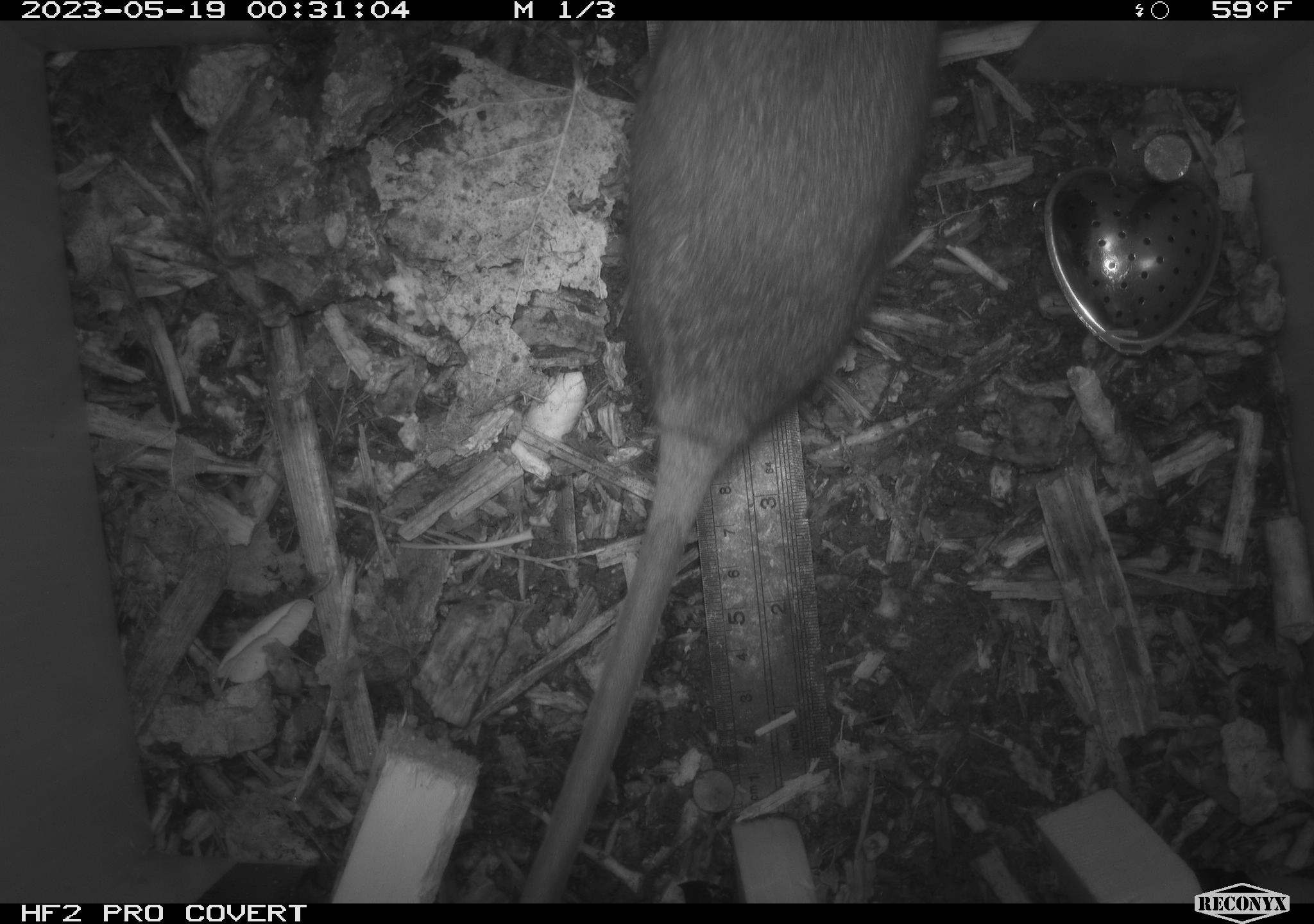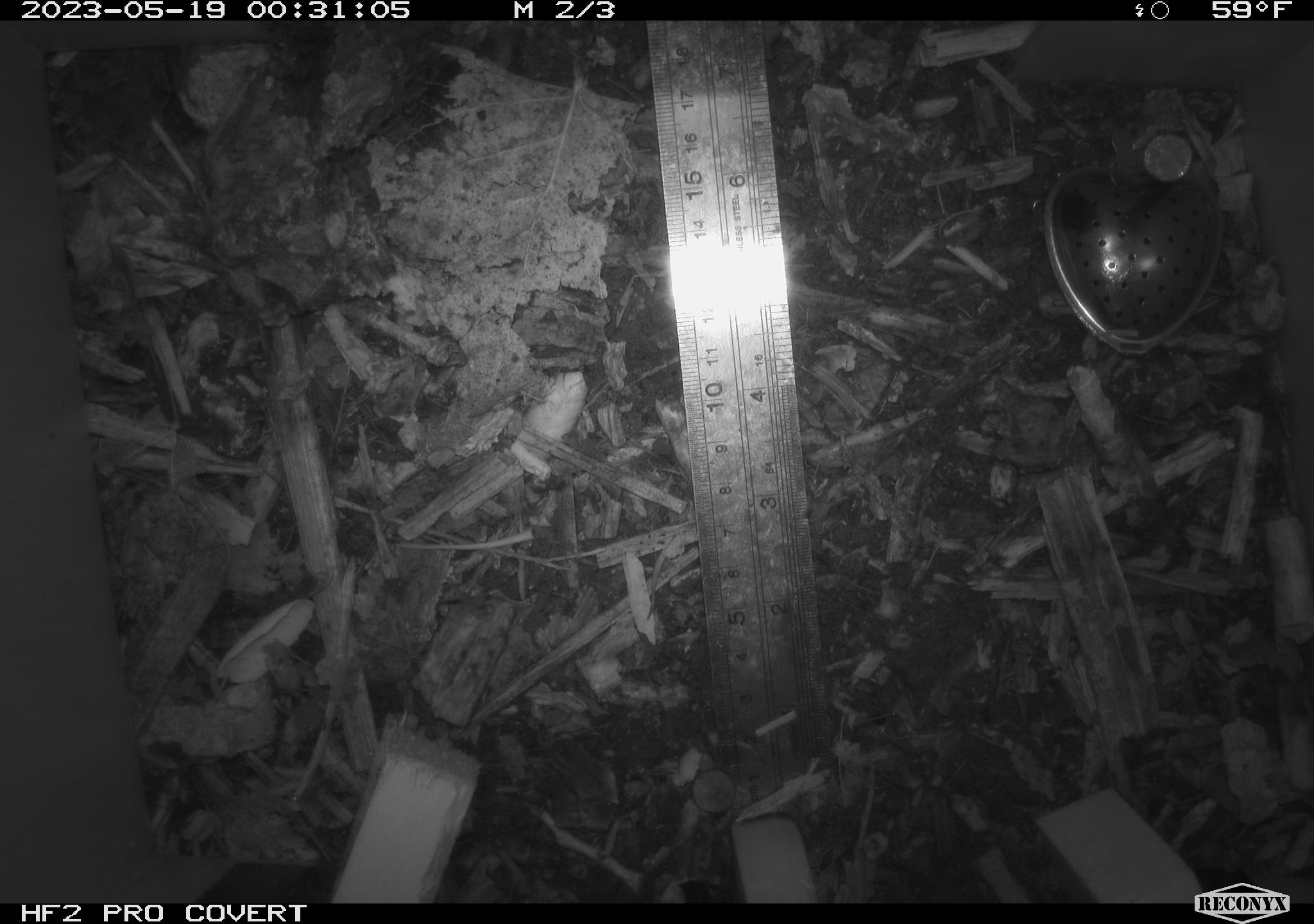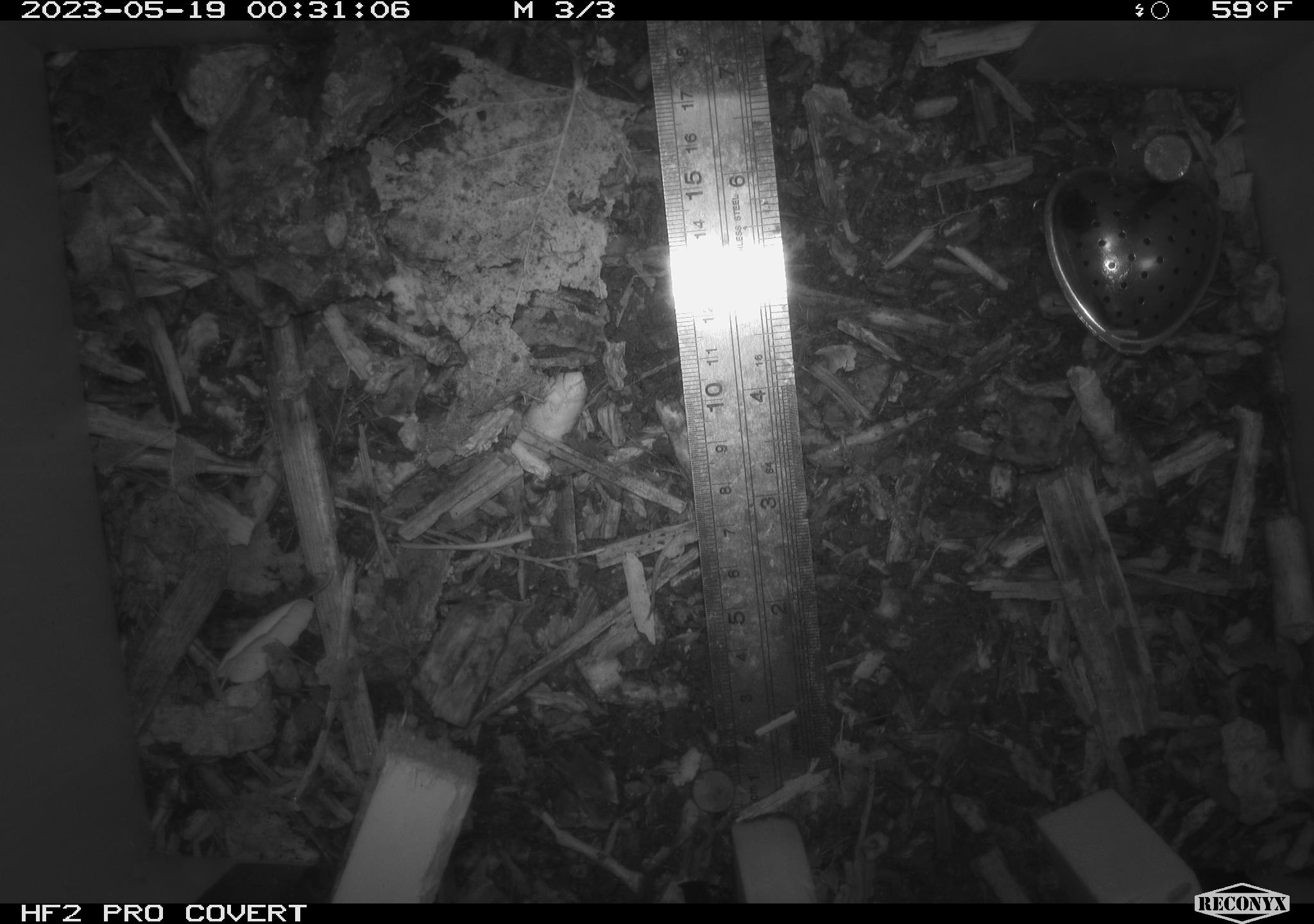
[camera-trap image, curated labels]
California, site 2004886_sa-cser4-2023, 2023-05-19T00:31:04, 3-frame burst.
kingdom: Animalia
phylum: Chordata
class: Mammalia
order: Rodentia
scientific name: Rodentia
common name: woodrat or rat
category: woodrat or rat species